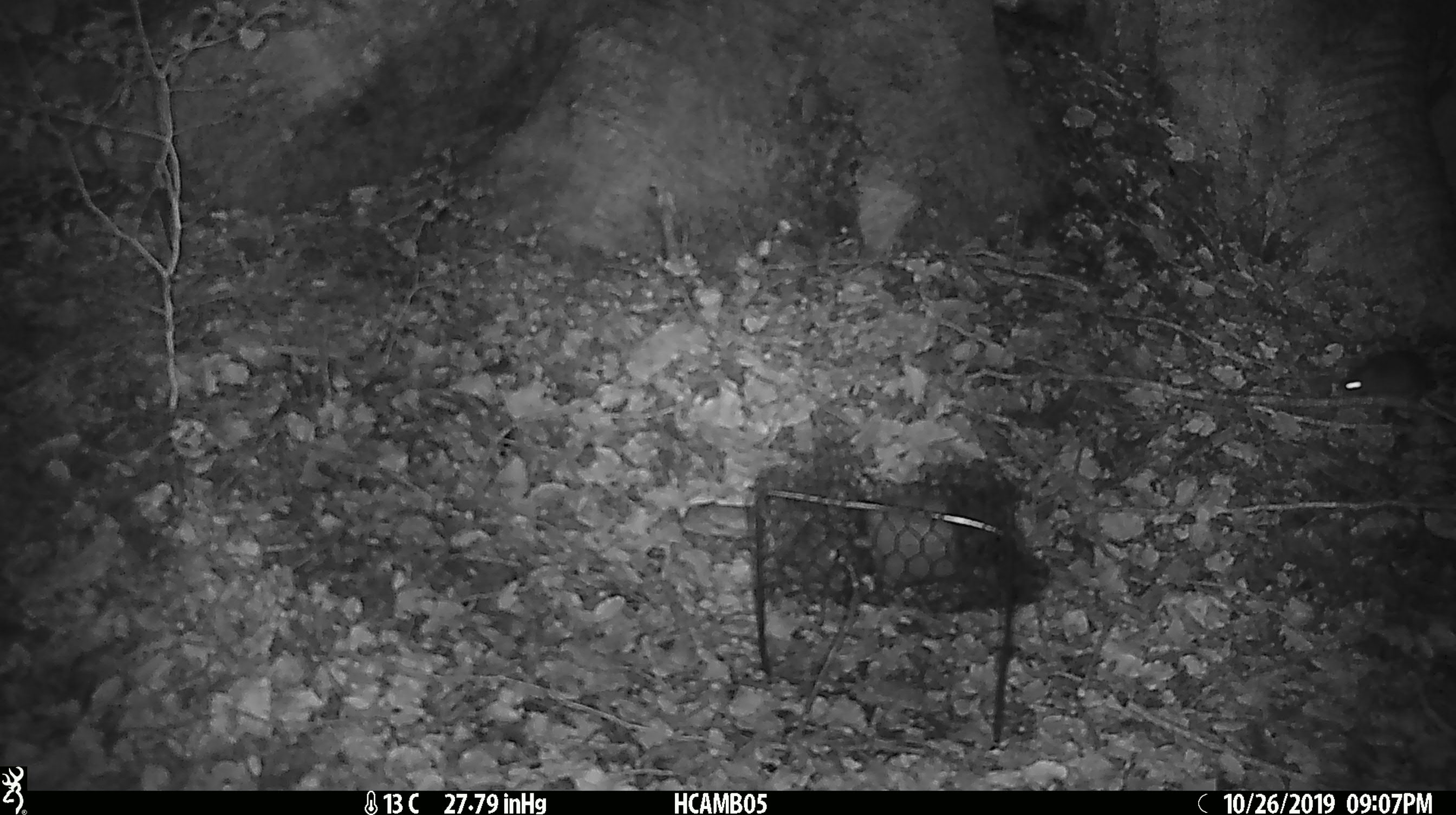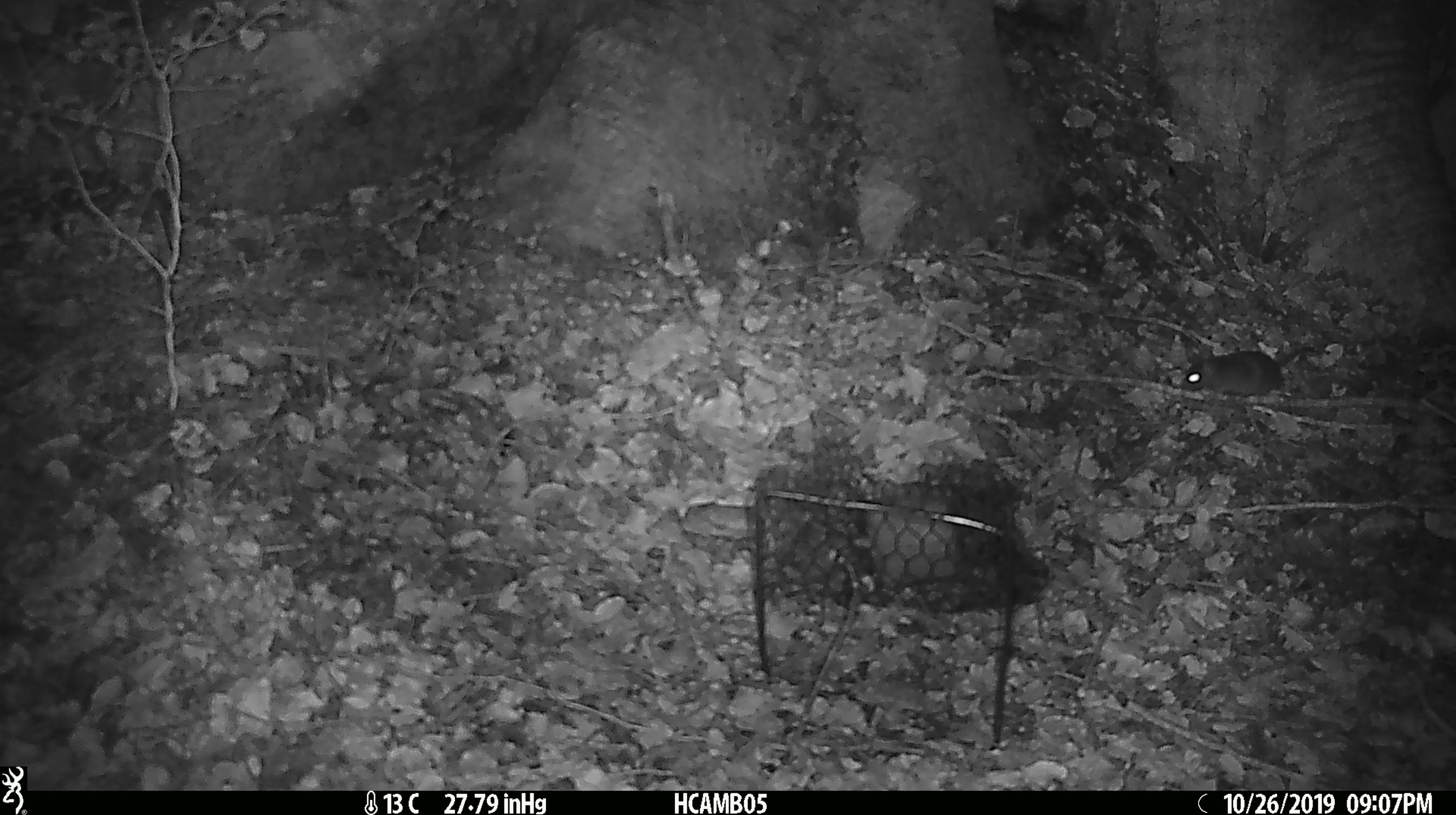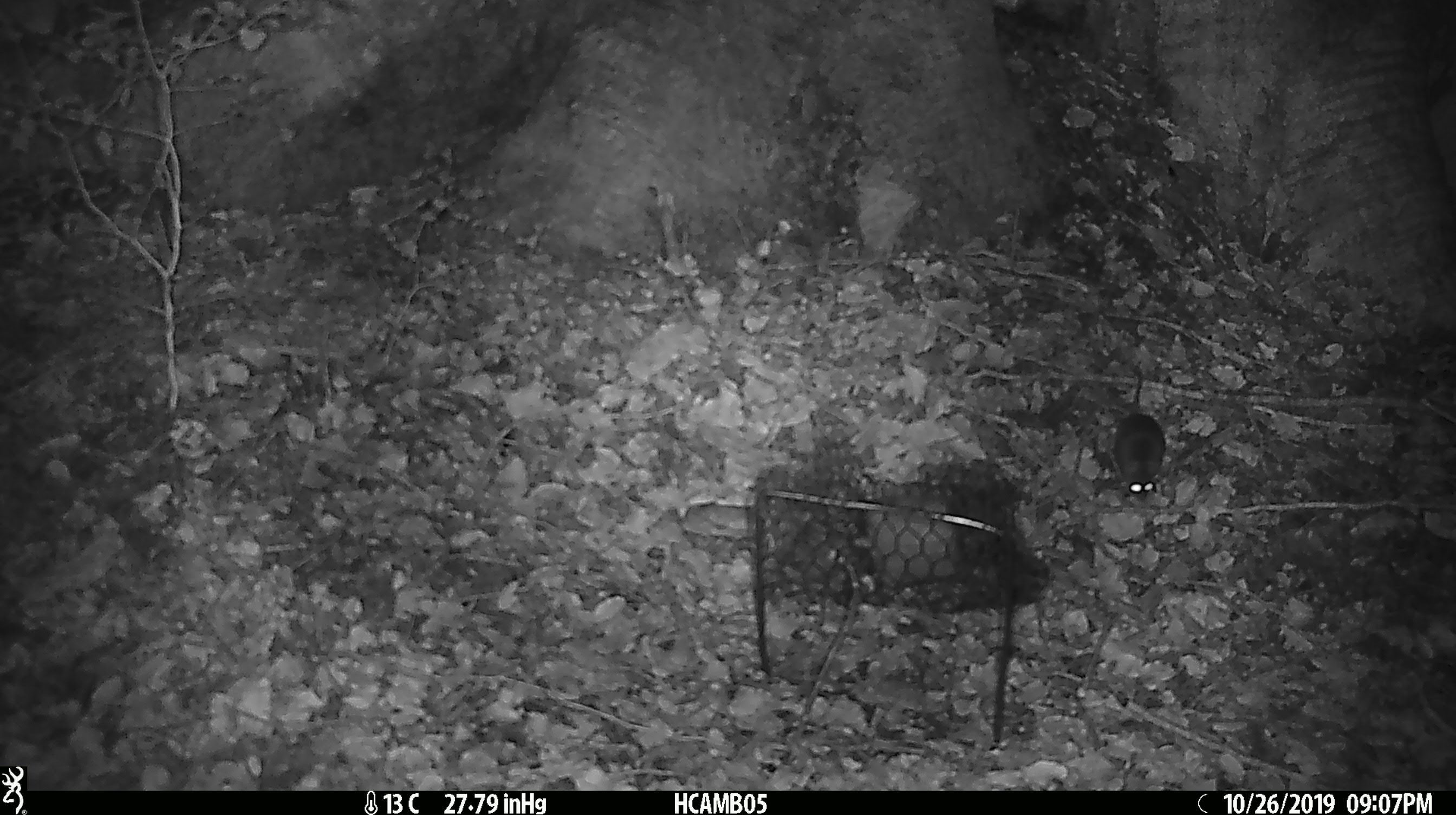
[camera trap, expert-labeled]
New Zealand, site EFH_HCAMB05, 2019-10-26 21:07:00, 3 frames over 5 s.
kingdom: Animalia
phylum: Chordata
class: Mammalia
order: Rodentia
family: Muridae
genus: Mus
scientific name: Mus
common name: mouse